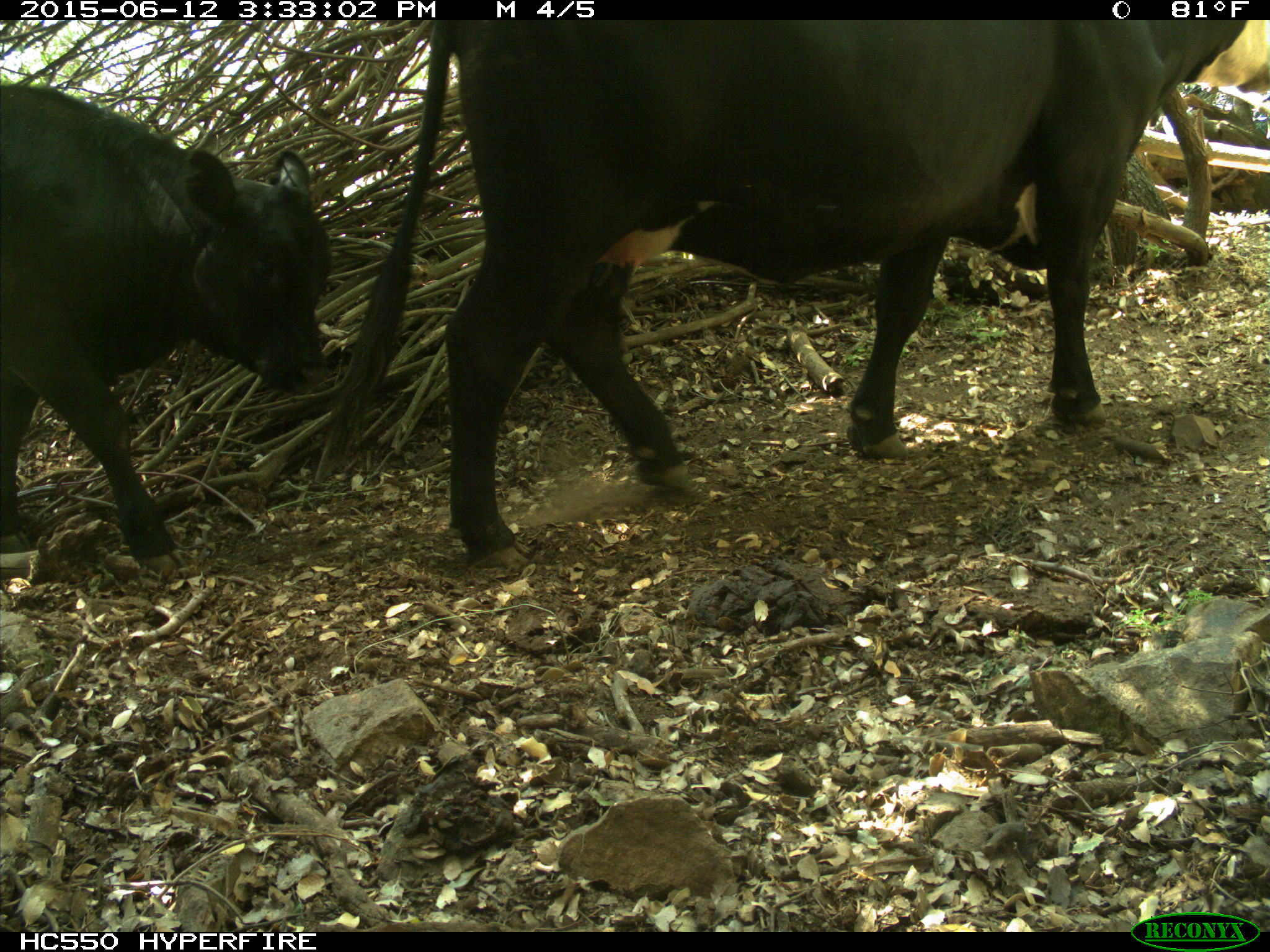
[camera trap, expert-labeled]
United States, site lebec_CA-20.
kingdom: Animalia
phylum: Chordata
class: Mammalia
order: Artiodactyla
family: Bovidae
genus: Bos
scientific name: Bos taurus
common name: domestic cow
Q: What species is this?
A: Bos taurus (domestic cow).